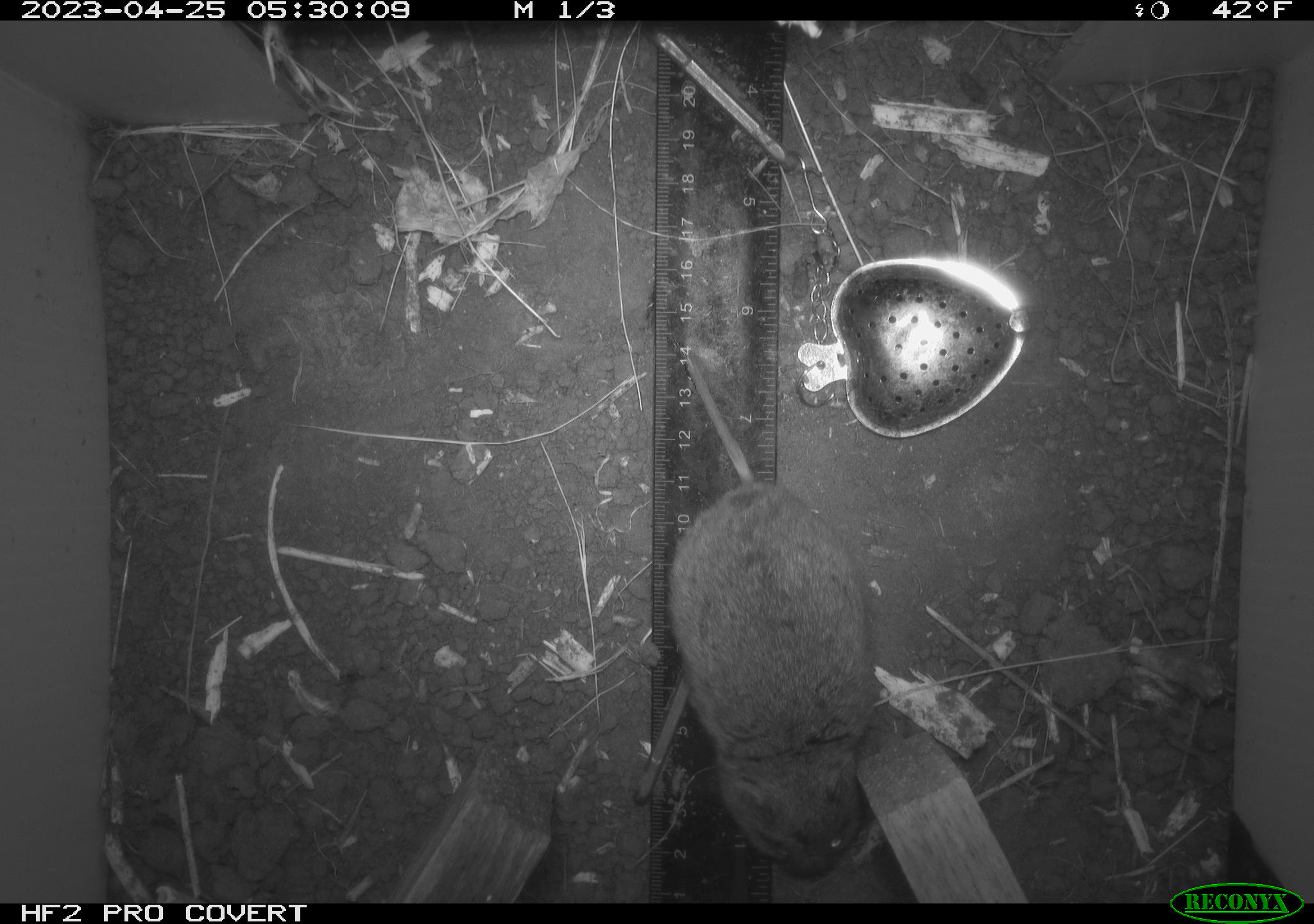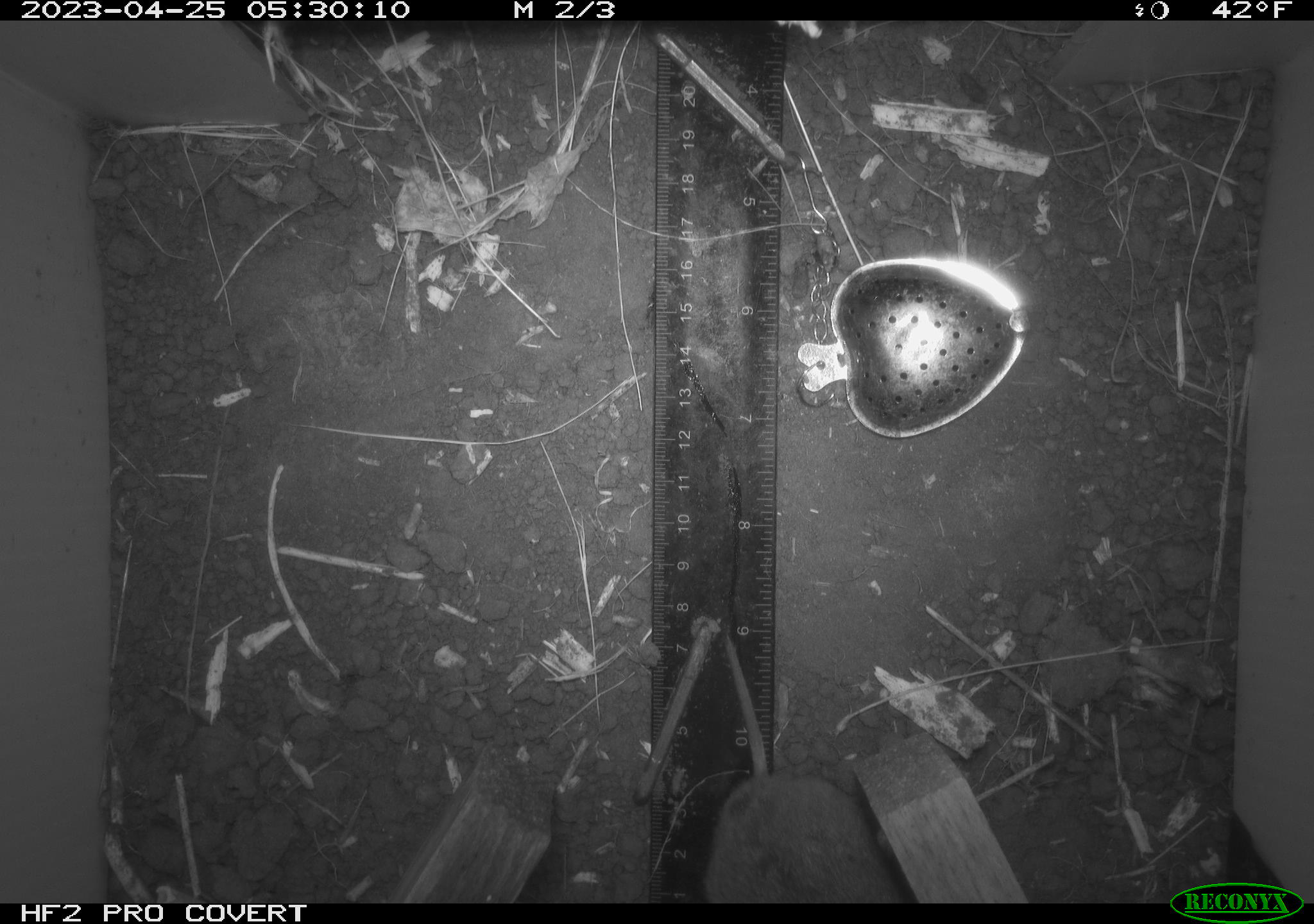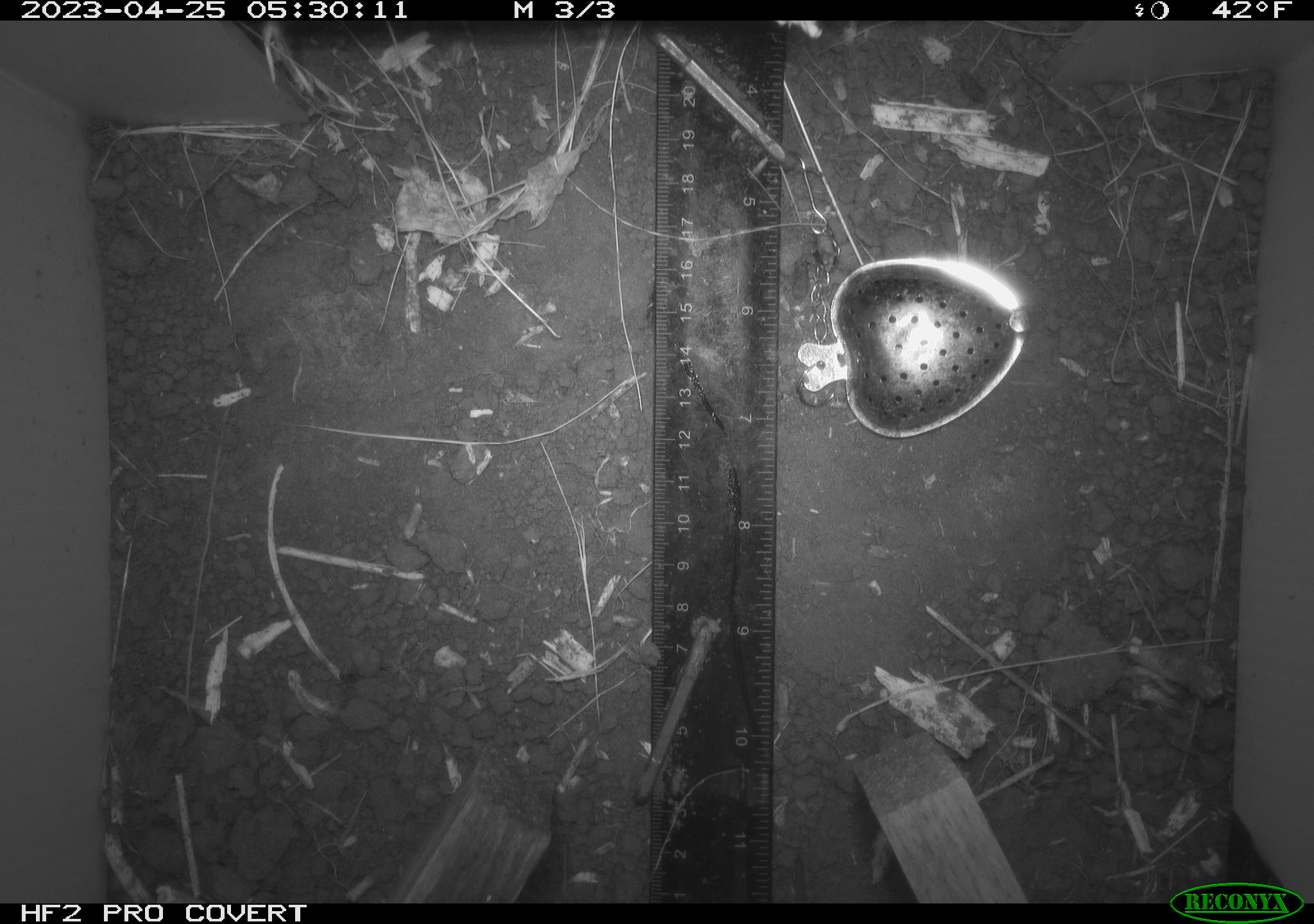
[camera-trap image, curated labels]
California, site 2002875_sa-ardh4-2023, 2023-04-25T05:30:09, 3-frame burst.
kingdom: Animalia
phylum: Chordata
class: Mammalia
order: Rodentia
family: Cricetidae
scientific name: Arvicolinae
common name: voles, lemmings, and muskrats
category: arvicolinae subfamily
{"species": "arvicolinae subfamily (voles, lemmings, and muskrats) (Arvicolinae)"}